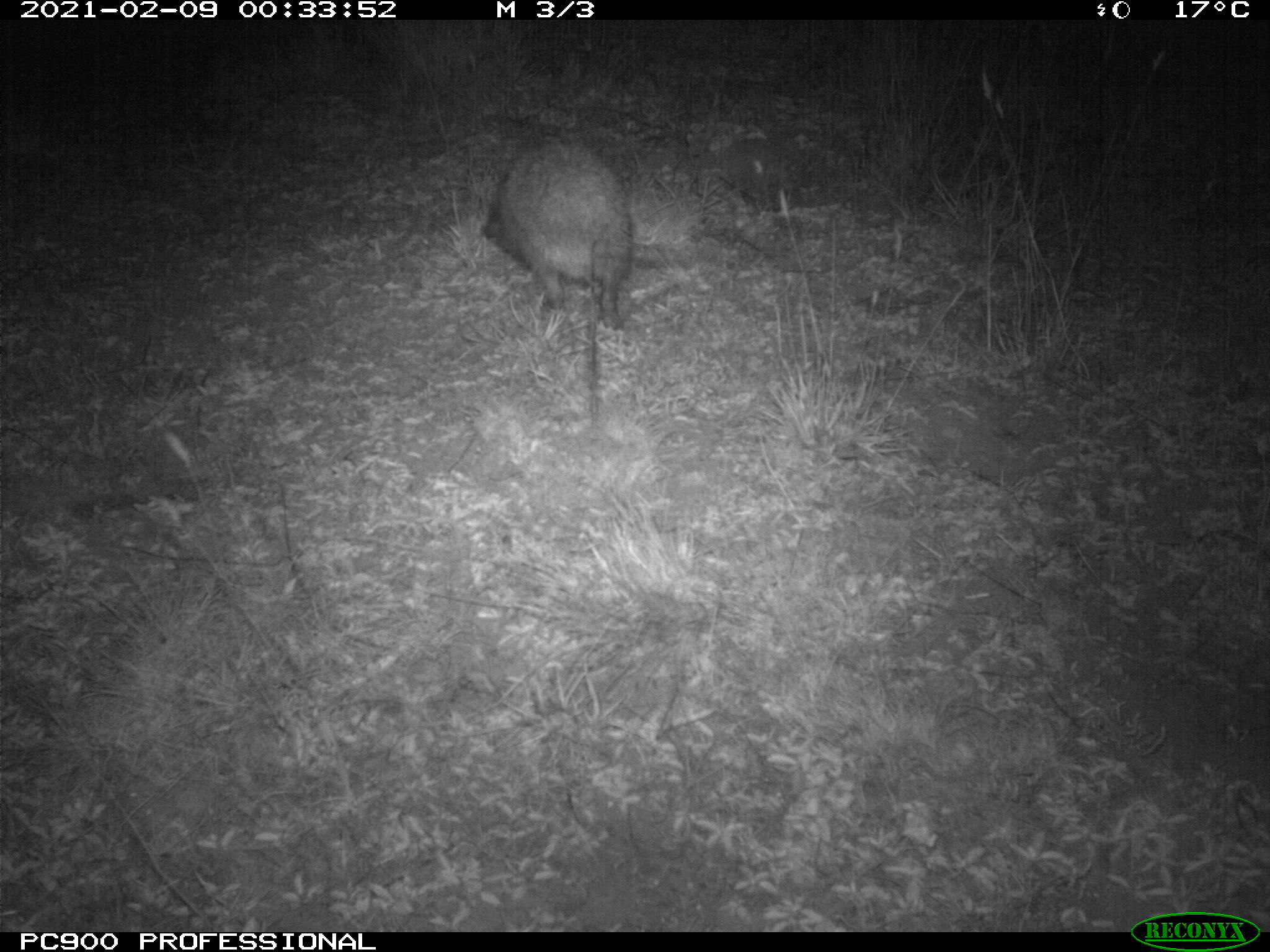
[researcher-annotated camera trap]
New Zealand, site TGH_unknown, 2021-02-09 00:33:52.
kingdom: Animalia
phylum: Chordata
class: Mammalia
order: Eulipotyphla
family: Erinaceidae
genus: Erinaceus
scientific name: Erinaceus europaeus europaeus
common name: european hedgehog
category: hedgehog